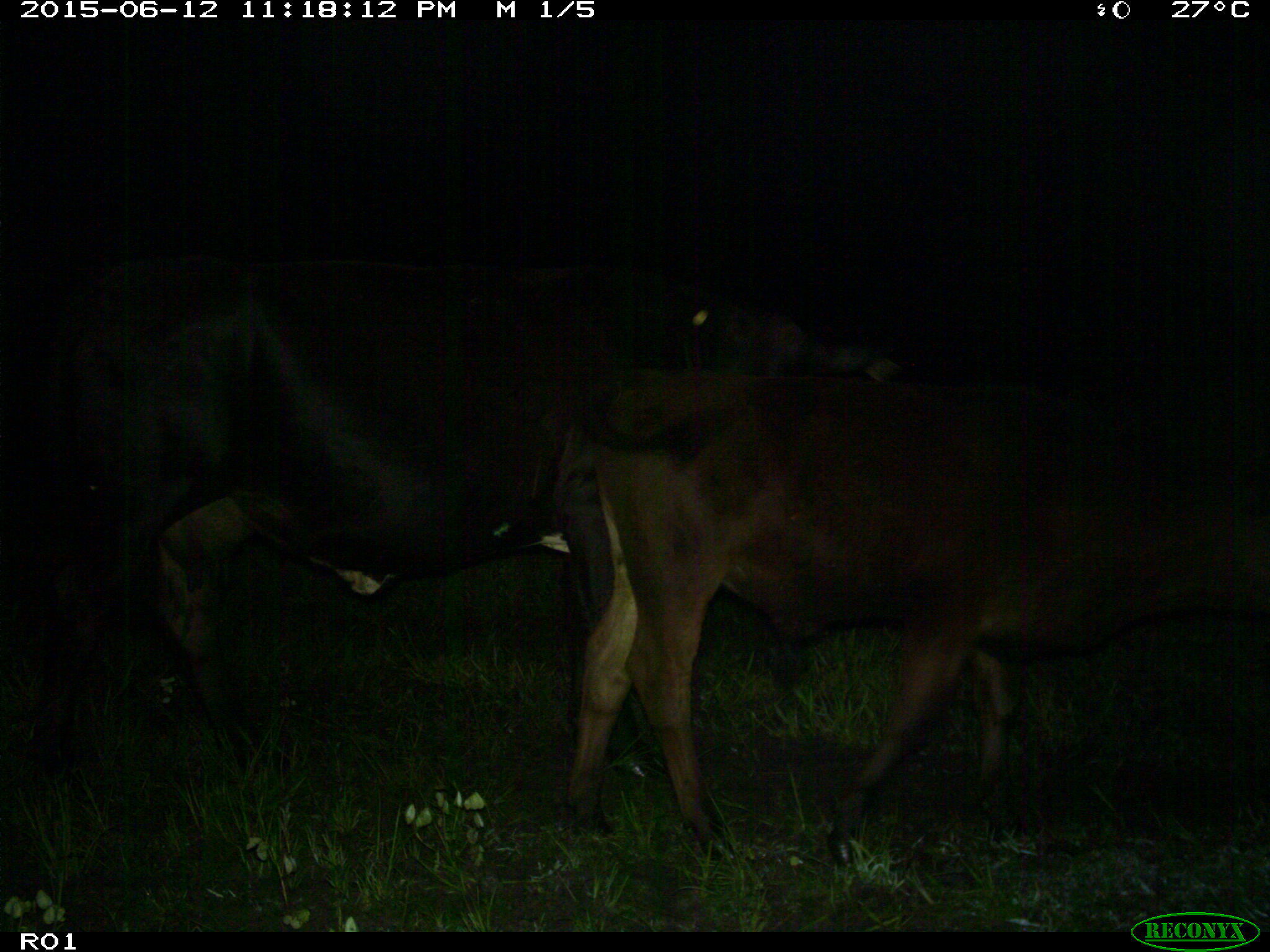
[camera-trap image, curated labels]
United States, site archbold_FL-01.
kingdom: Animalia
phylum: Chordata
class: Mammalia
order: Artiodactyla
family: Bovidae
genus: Bos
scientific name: Bos taurus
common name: domestic cow